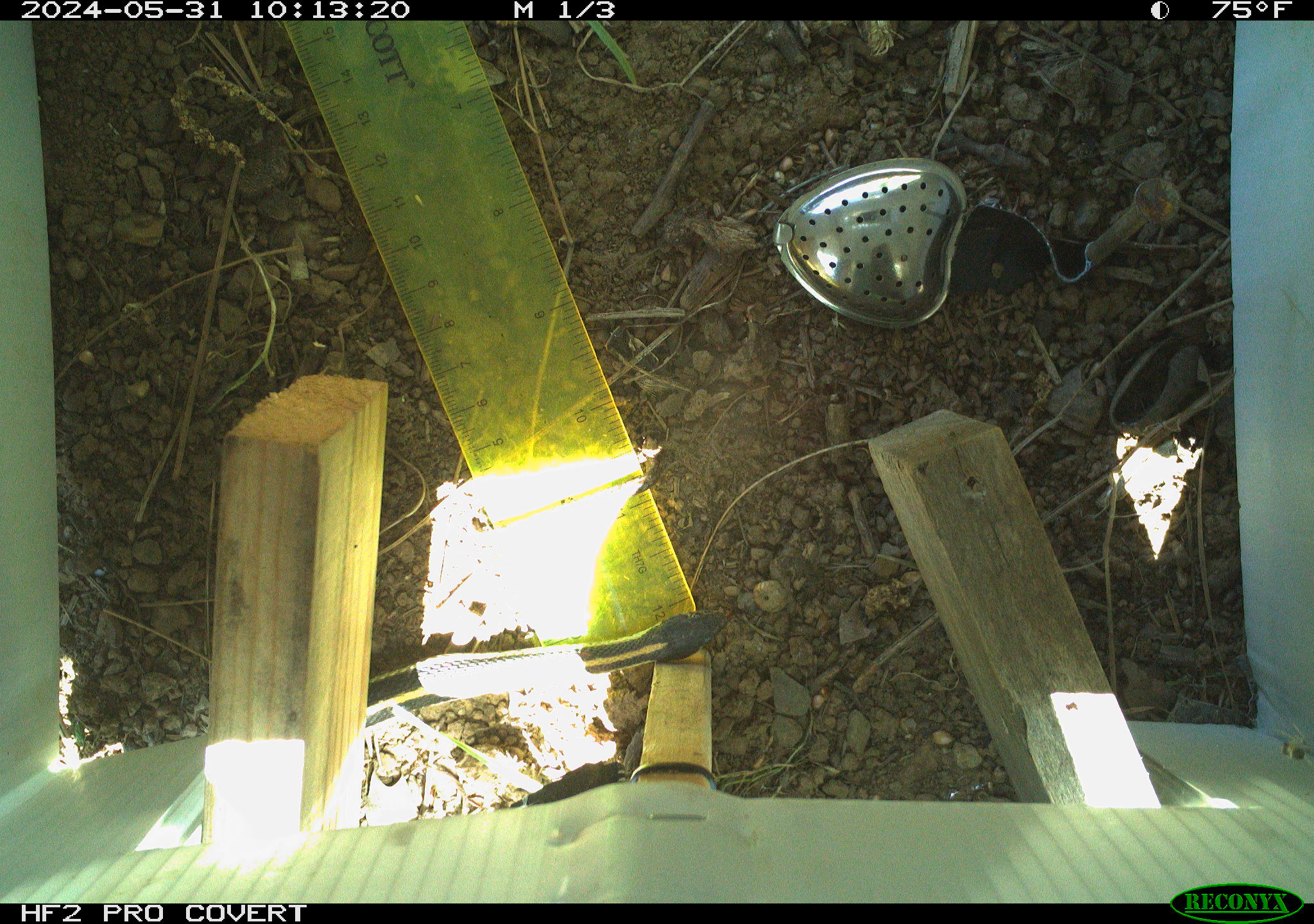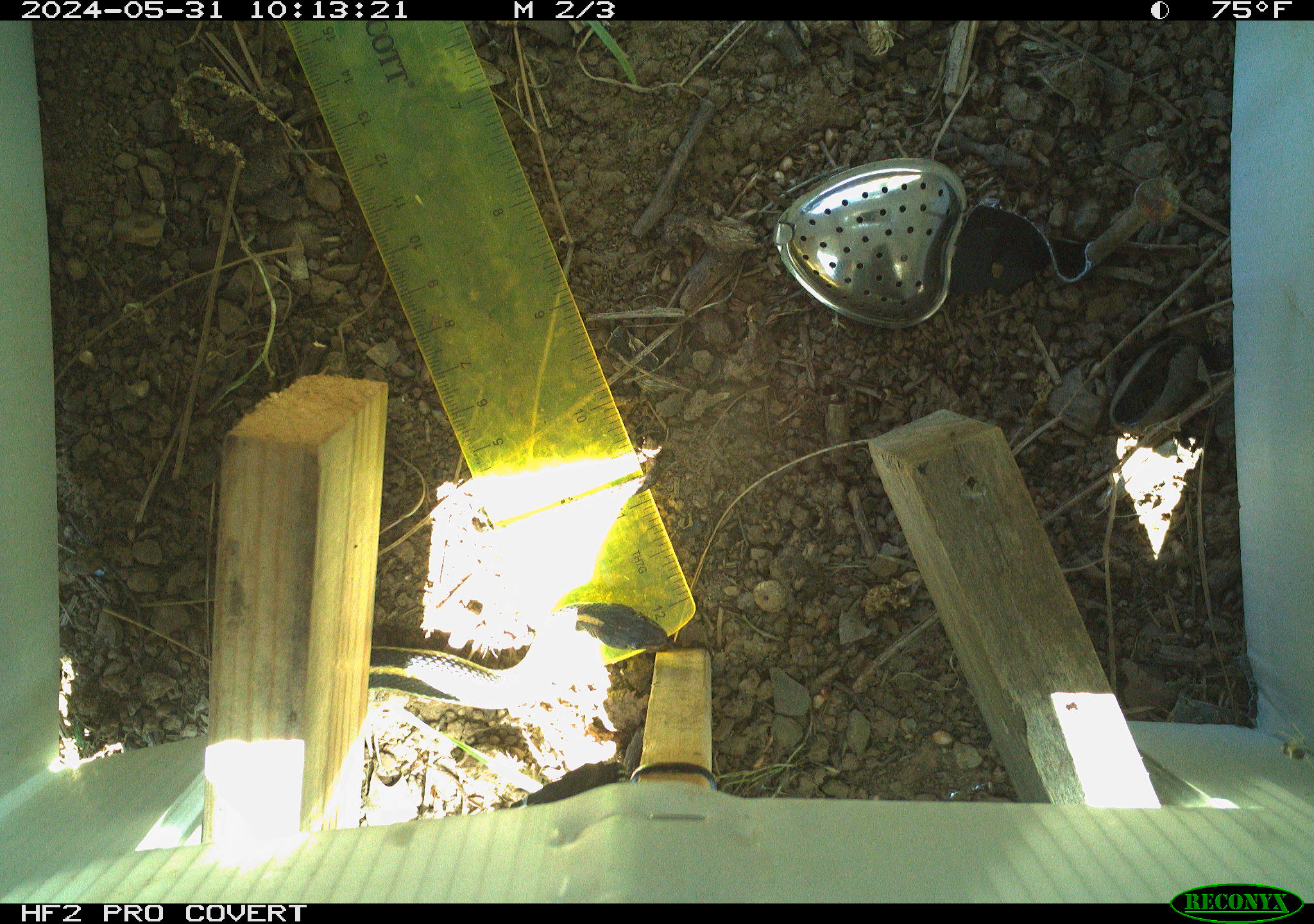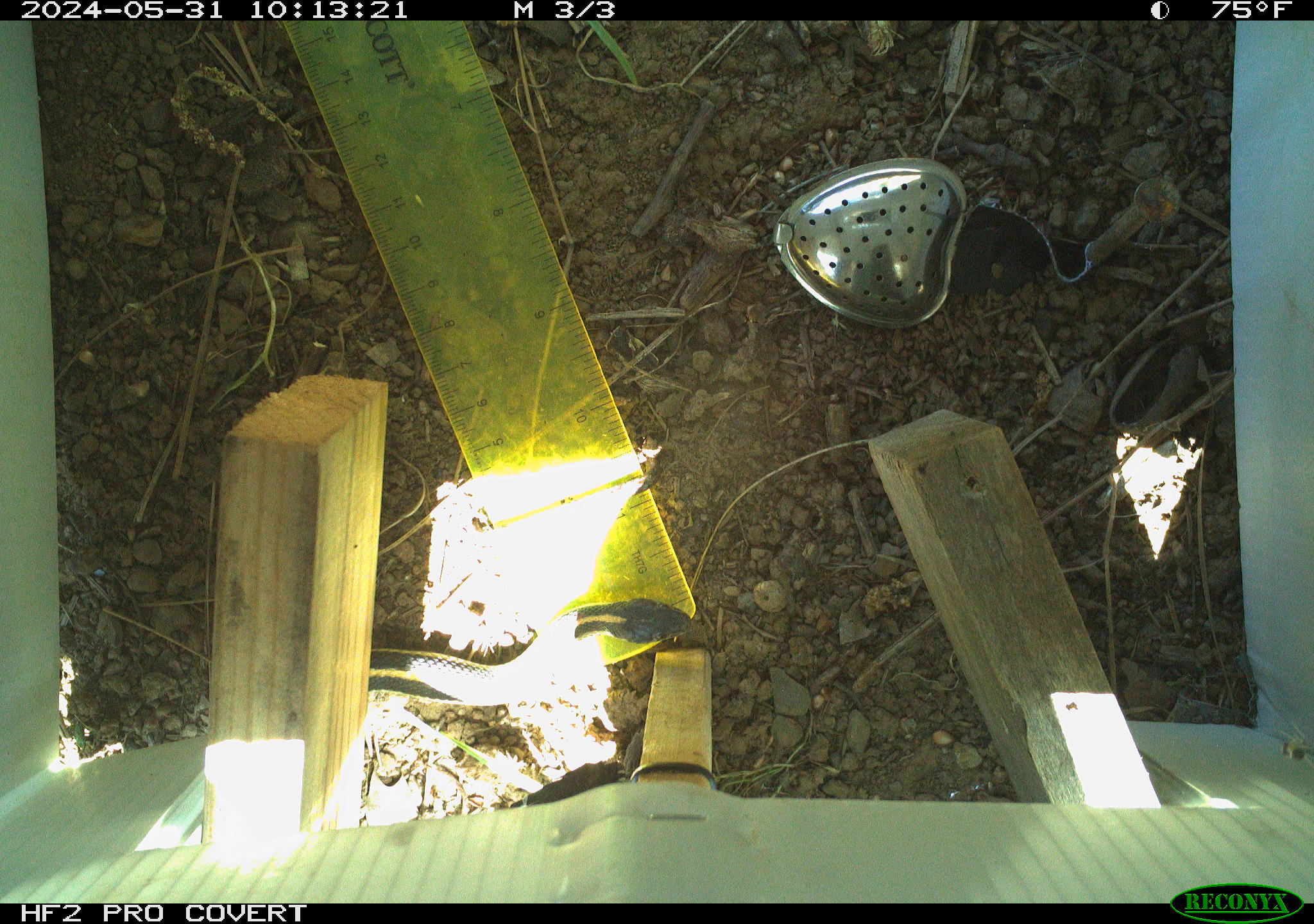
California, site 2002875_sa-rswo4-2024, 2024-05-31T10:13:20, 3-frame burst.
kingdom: Animalia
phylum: Chordata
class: Reptilia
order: Squamata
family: Colubridae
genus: Thamnophis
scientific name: Thamnophis elegans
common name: terrestrial gartersnake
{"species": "terrestrial gartersnake (Thamnophis elegans)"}